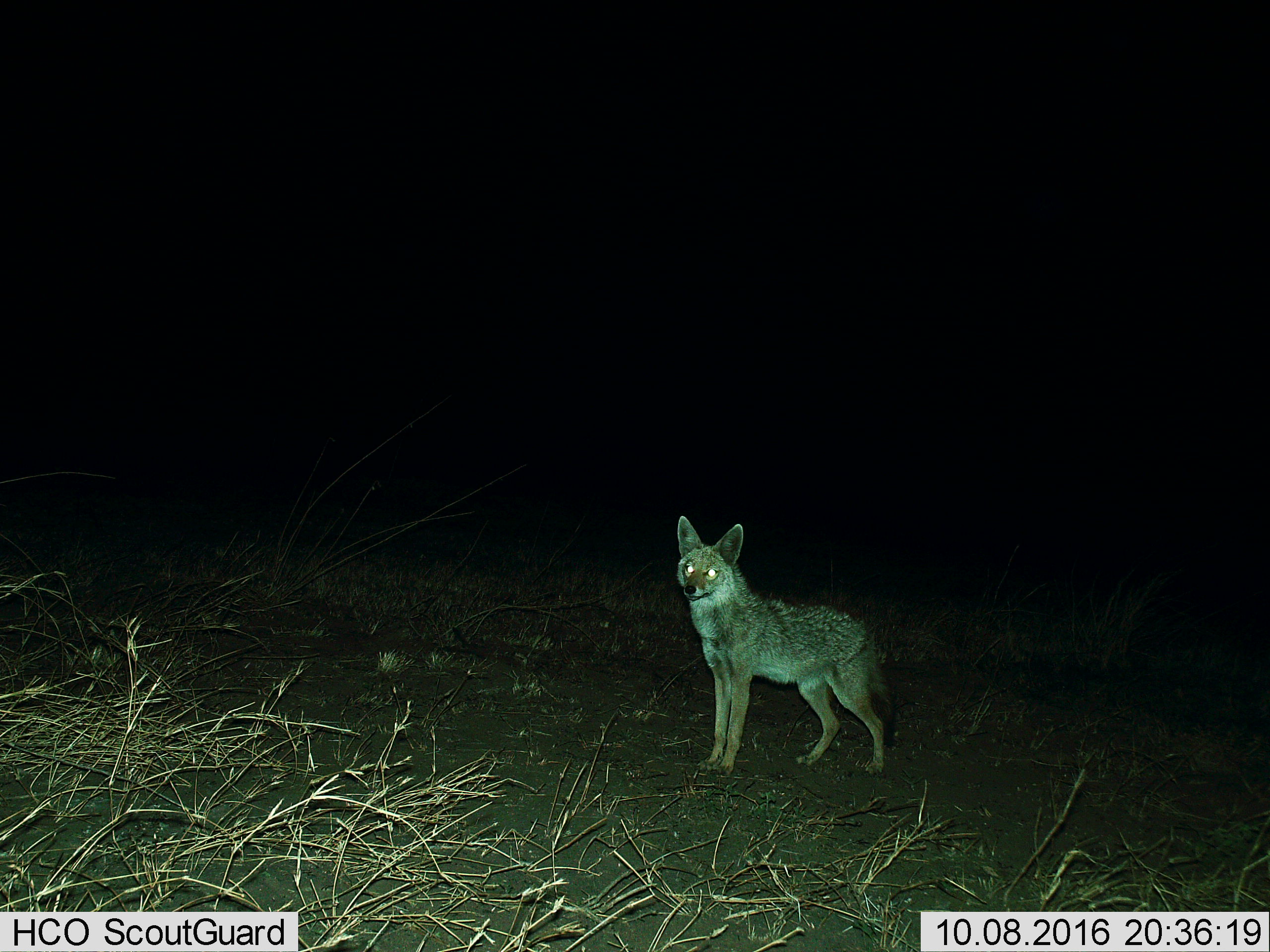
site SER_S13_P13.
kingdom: Animalia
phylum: Chordata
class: Mammalia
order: Carnivora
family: Canidae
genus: Lupulella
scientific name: Lupulella mesomelas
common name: black-backed jackal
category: jackalblackbacked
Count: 1.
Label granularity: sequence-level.